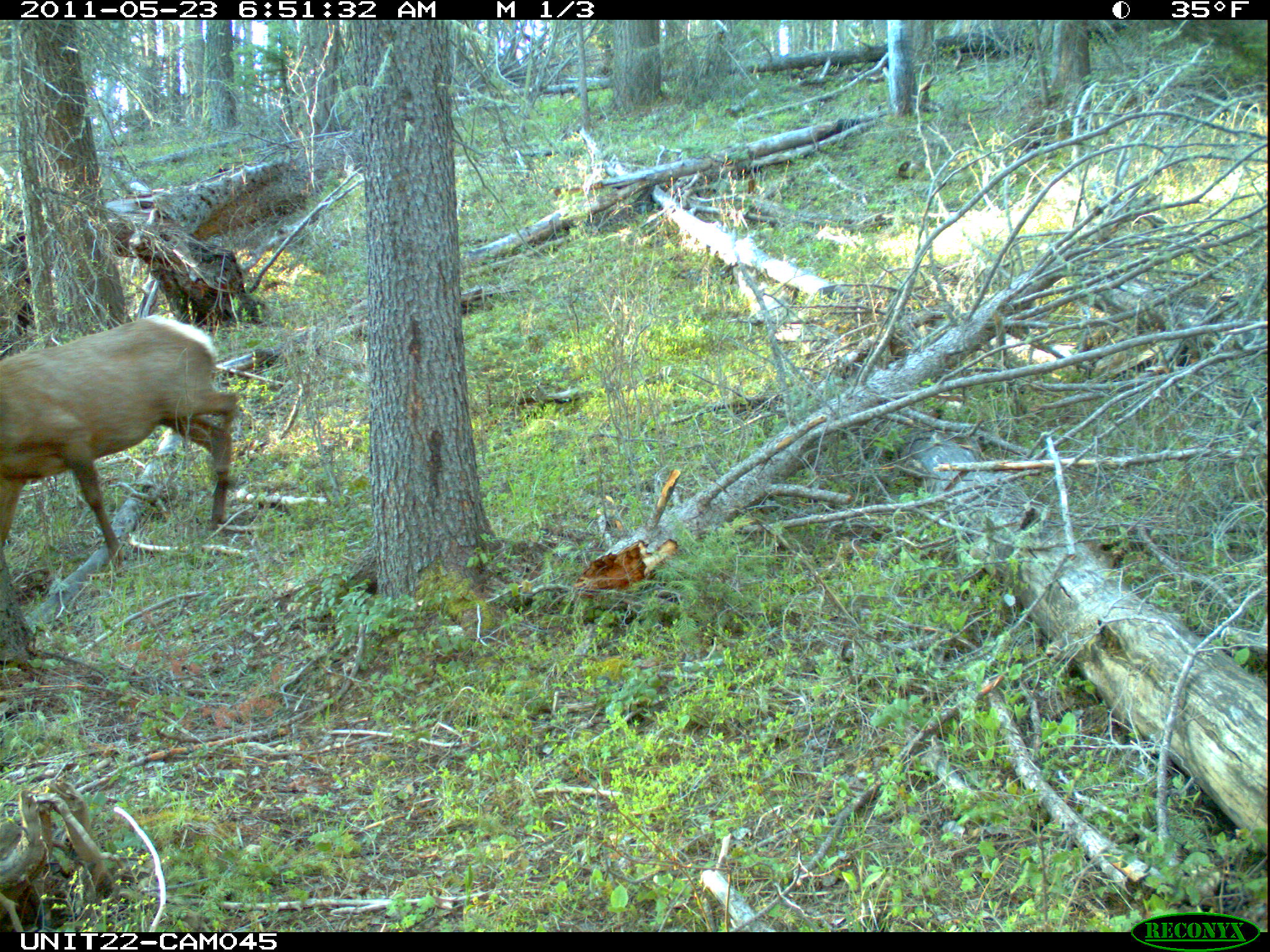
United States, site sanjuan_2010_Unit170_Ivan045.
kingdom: Animalia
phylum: Chordata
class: Mammalia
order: Artiodactyla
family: Cervidae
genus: Cervus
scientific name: Cervus elaphus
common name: red deer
Cervus elaphus (red deer).